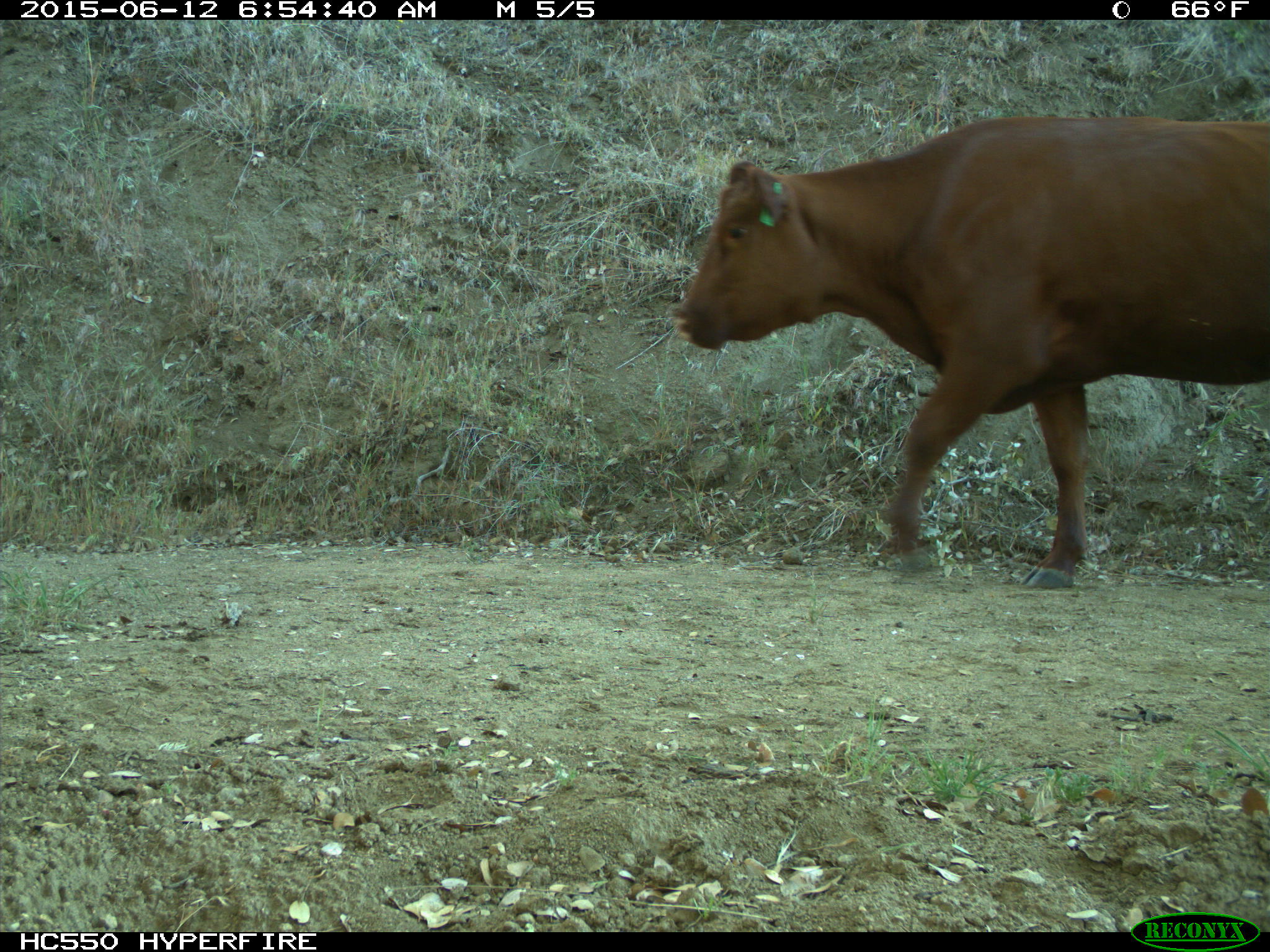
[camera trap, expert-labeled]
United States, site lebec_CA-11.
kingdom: Animalia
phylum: Chordata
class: Mammalia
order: Artiodactyla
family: Bovidae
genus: Bos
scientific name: Bos taurus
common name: domestic cow